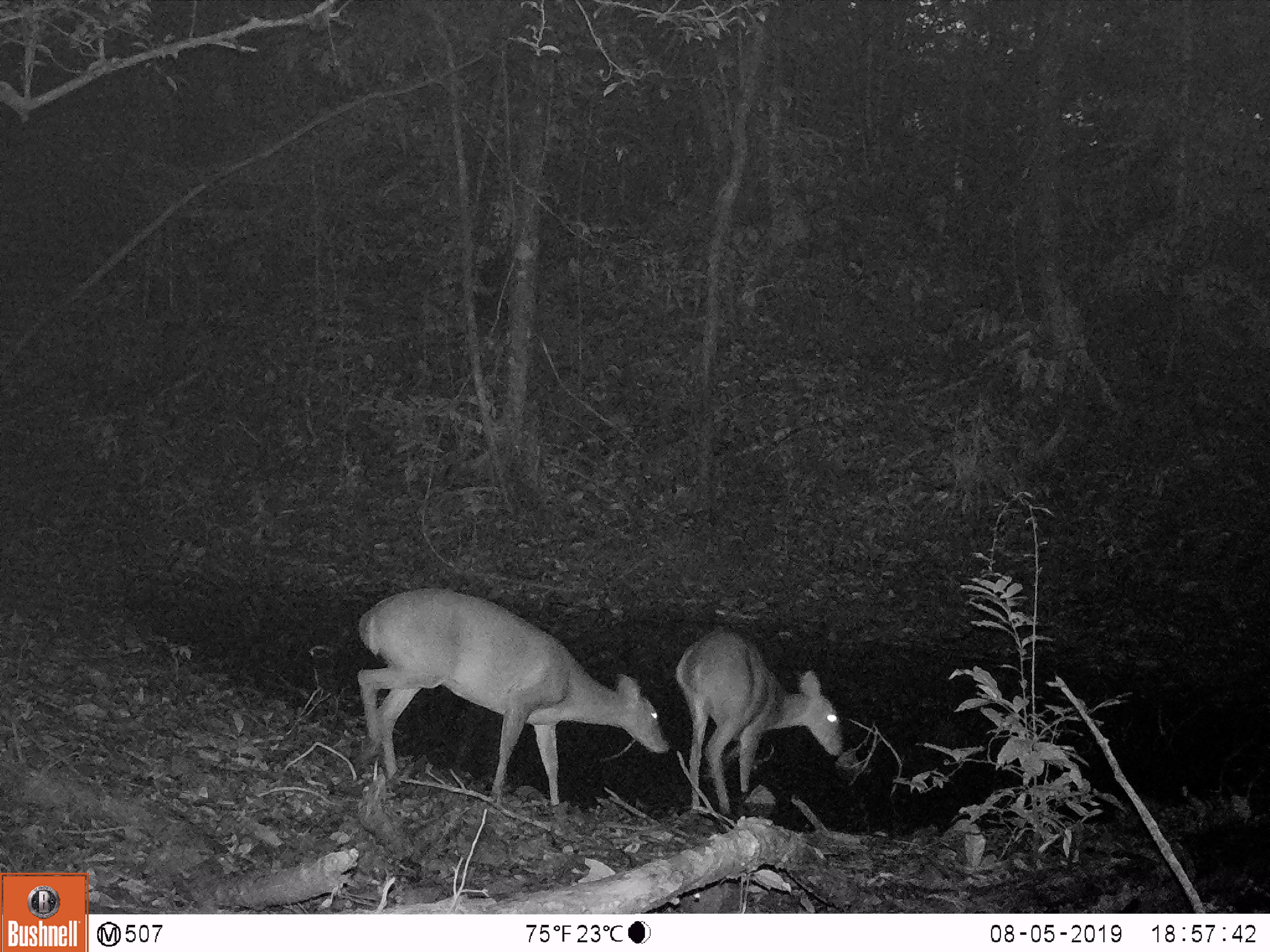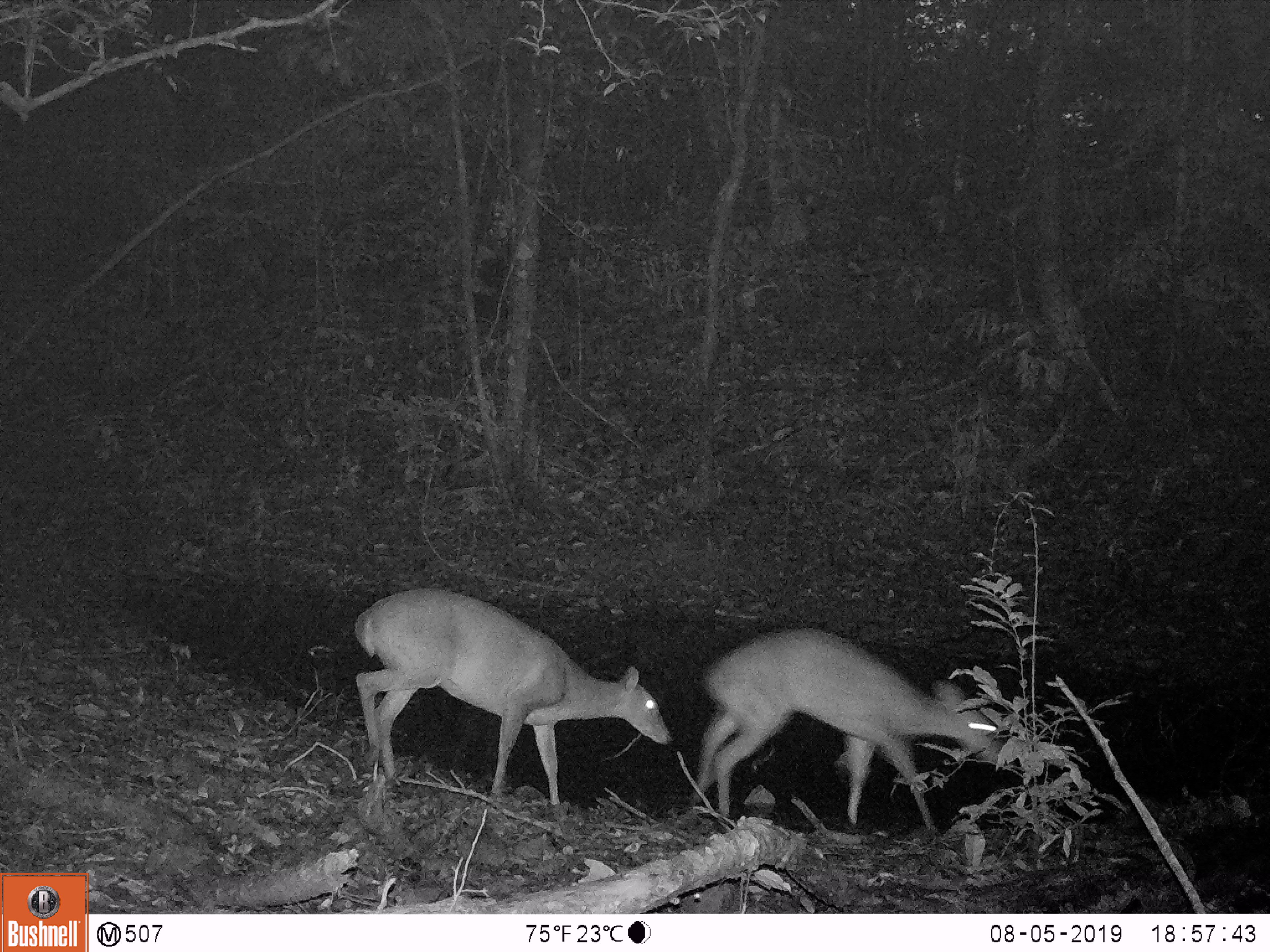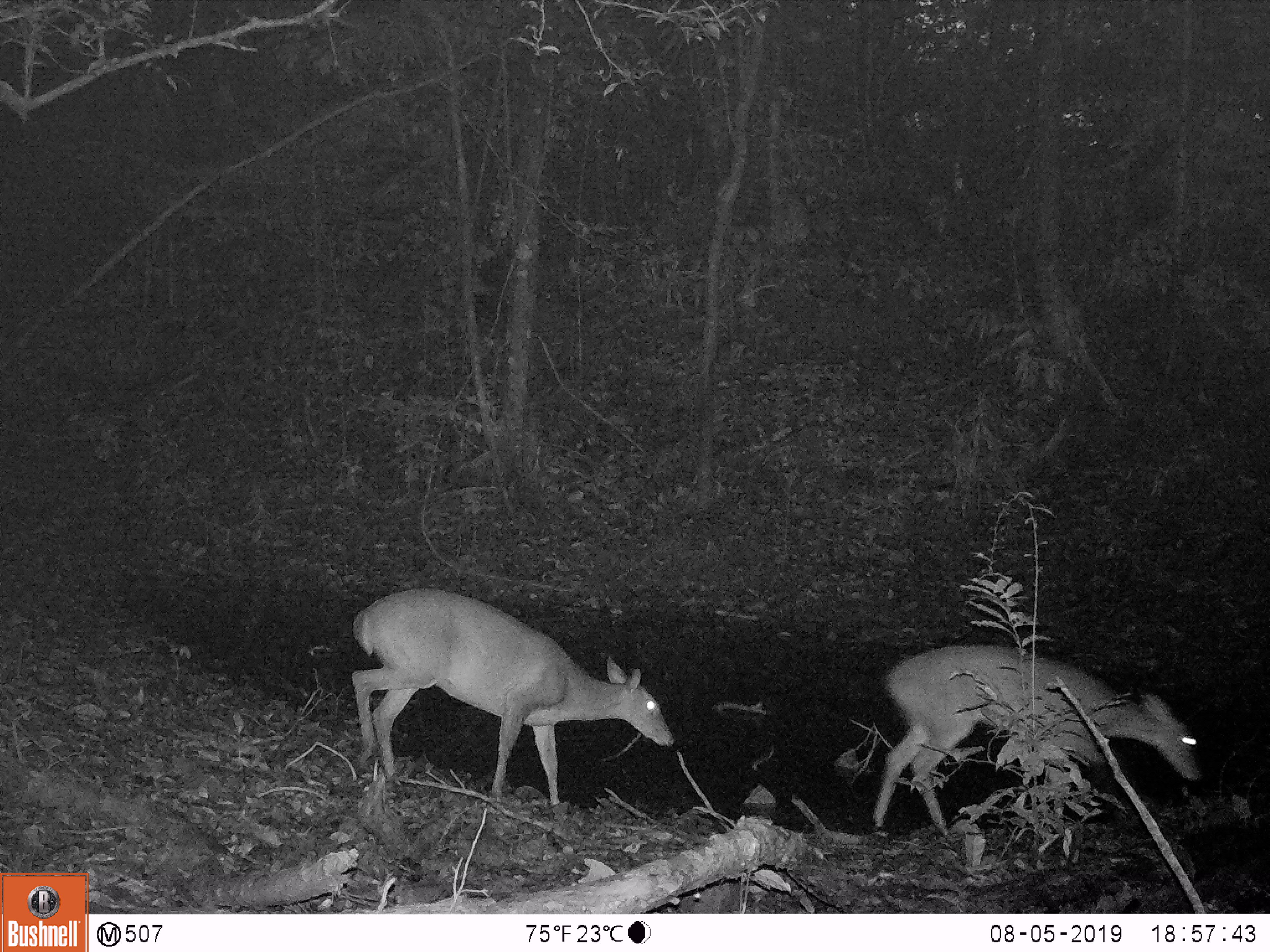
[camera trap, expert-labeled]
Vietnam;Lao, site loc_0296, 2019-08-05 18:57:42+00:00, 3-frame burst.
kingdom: Animalia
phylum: Chordata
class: Mammalia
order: Artiodactyla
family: Cervidae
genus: Muntiacus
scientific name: Muntiacus vuquangensis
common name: large-antlered muntjac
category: large antlered muntjac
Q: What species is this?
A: Large antlered muntjac (large-antlered muntjac) (Muntiacus vuquangensis).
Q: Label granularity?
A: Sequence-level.